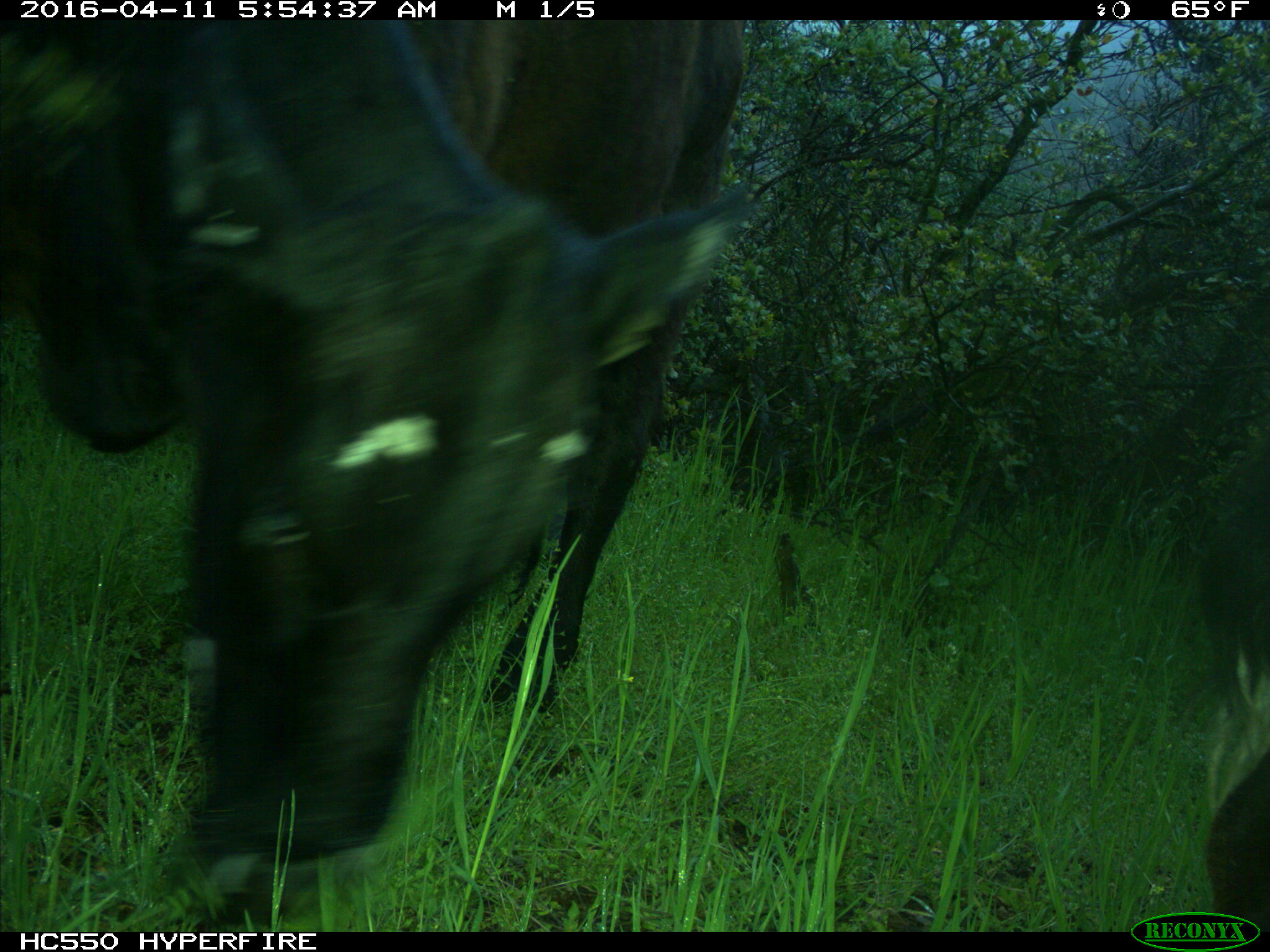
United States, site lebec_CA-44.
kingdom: Animalia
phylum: Chordata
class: Mammalia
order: Artiodactyla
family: Bovidae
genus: Bos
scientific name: Bos taurus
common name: domestic cow